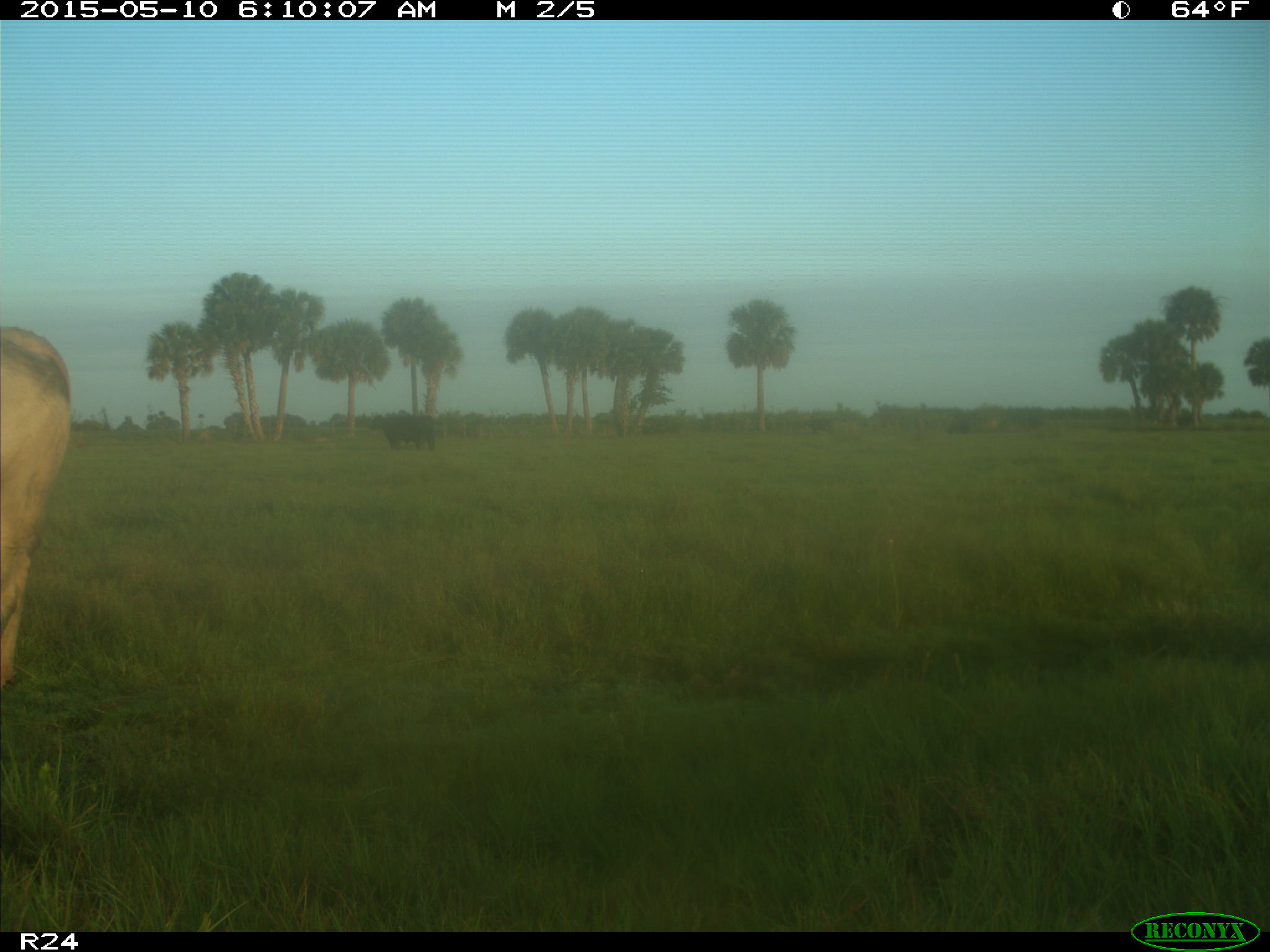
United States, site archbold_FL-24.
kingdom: Animalia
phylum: Chordata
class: Mammalia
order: Artiodactyla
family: Bovidae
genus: Bos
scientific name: Bos taurus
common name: domestic cow